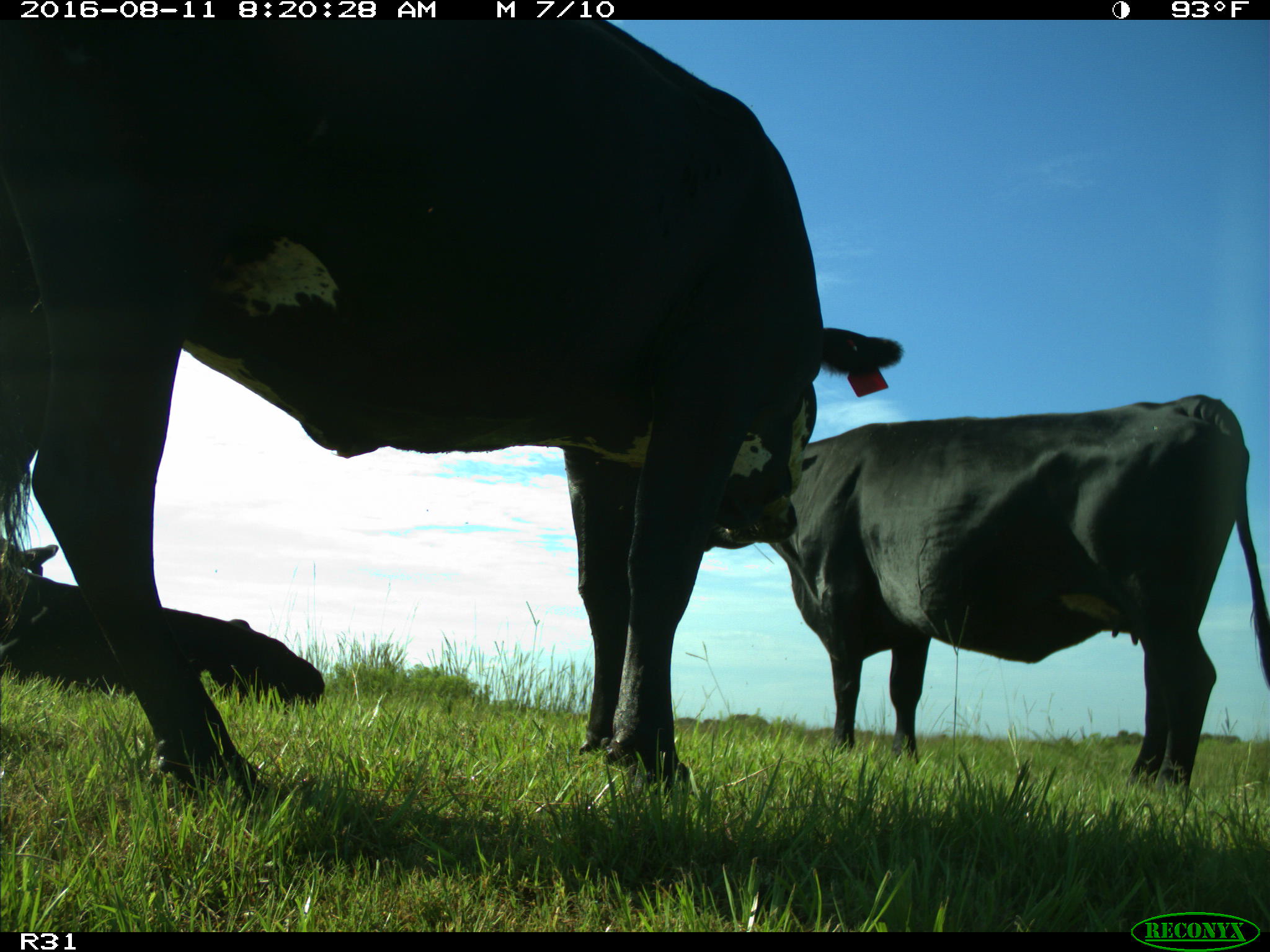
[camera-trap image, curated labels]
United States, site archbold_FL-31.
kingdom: Animalia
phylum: Chordata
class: Mammalia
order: Artiodactyla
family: Bovidae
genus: Bos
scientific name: Bos taurus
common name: domestic cow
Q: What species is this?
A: Bos taurus (domestic cow).